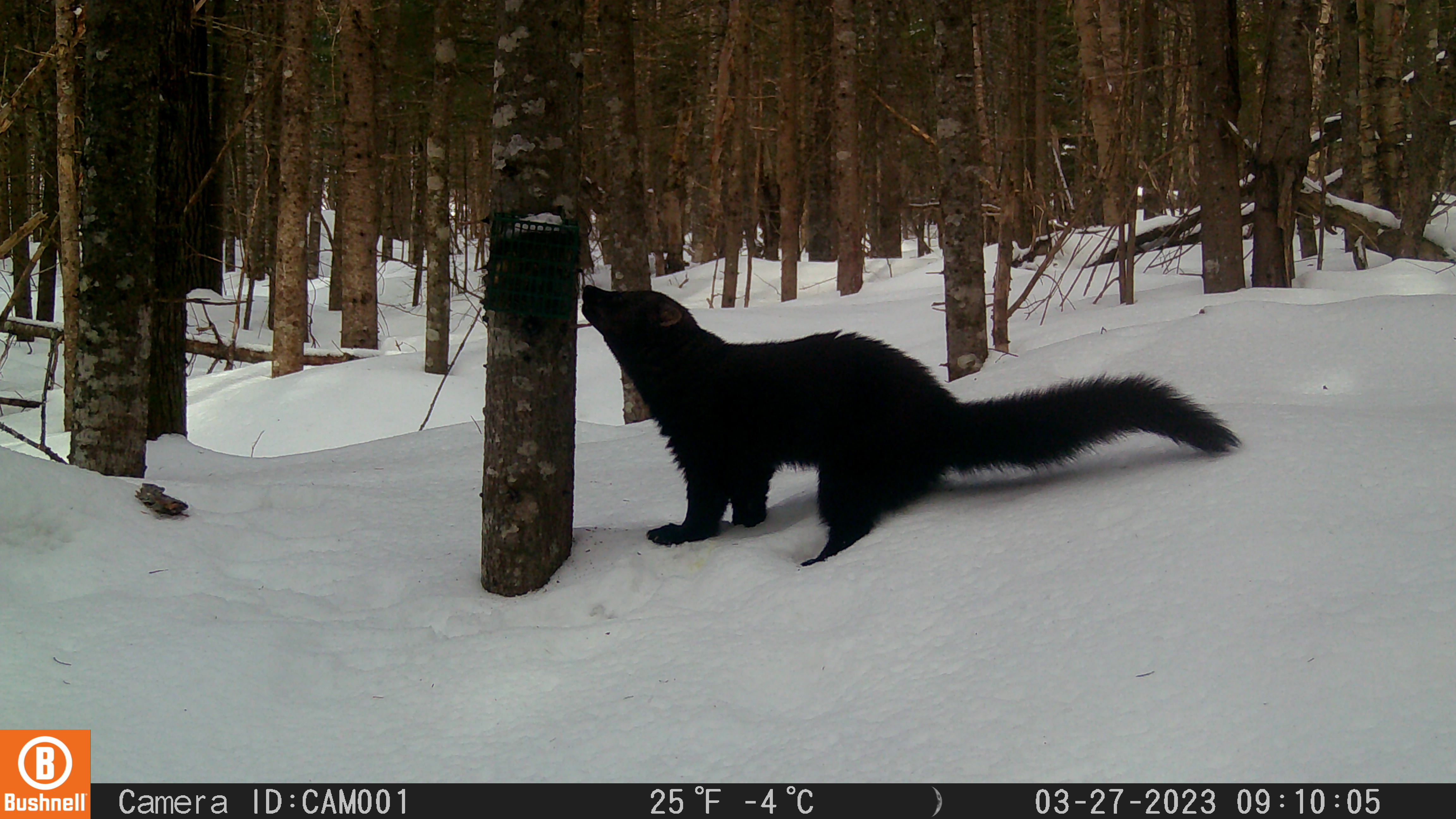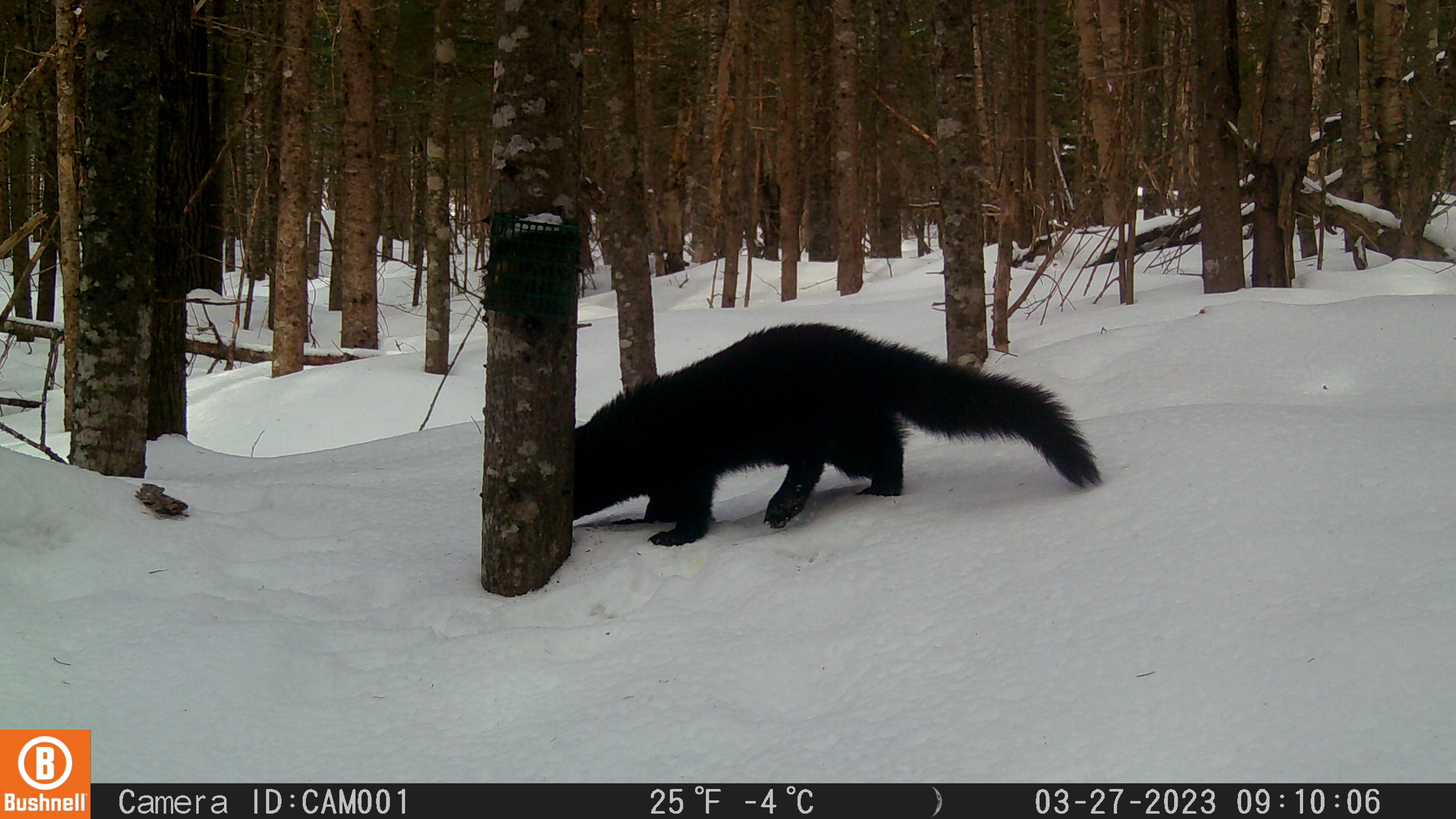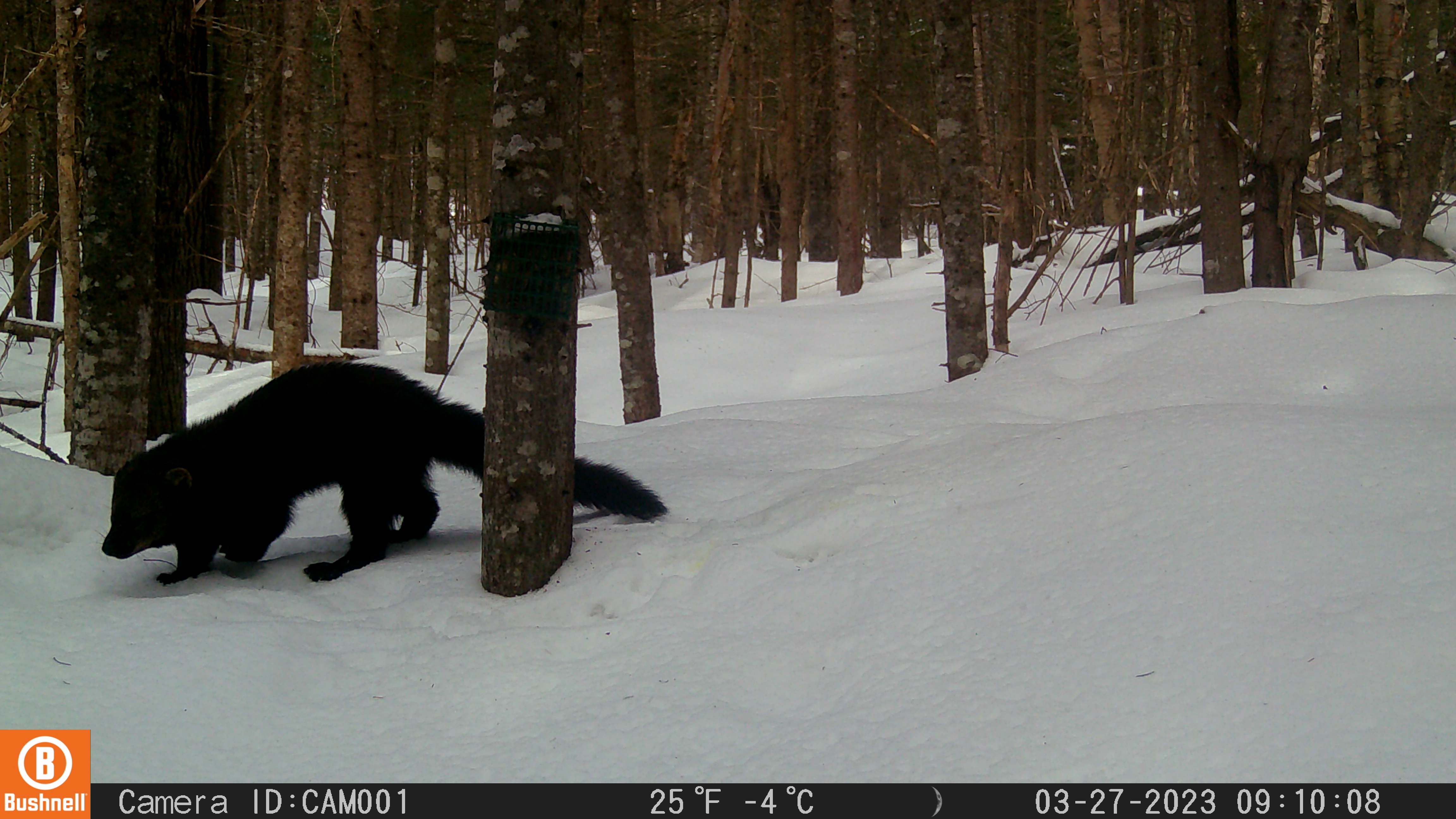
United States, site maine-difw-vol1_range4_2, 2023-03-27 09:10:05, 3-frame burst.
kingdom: Animalia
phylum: Chordata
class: Mammalia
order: Carnivora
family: Mustelidae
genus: Pekania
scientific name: Pekania pennanti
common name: fisher